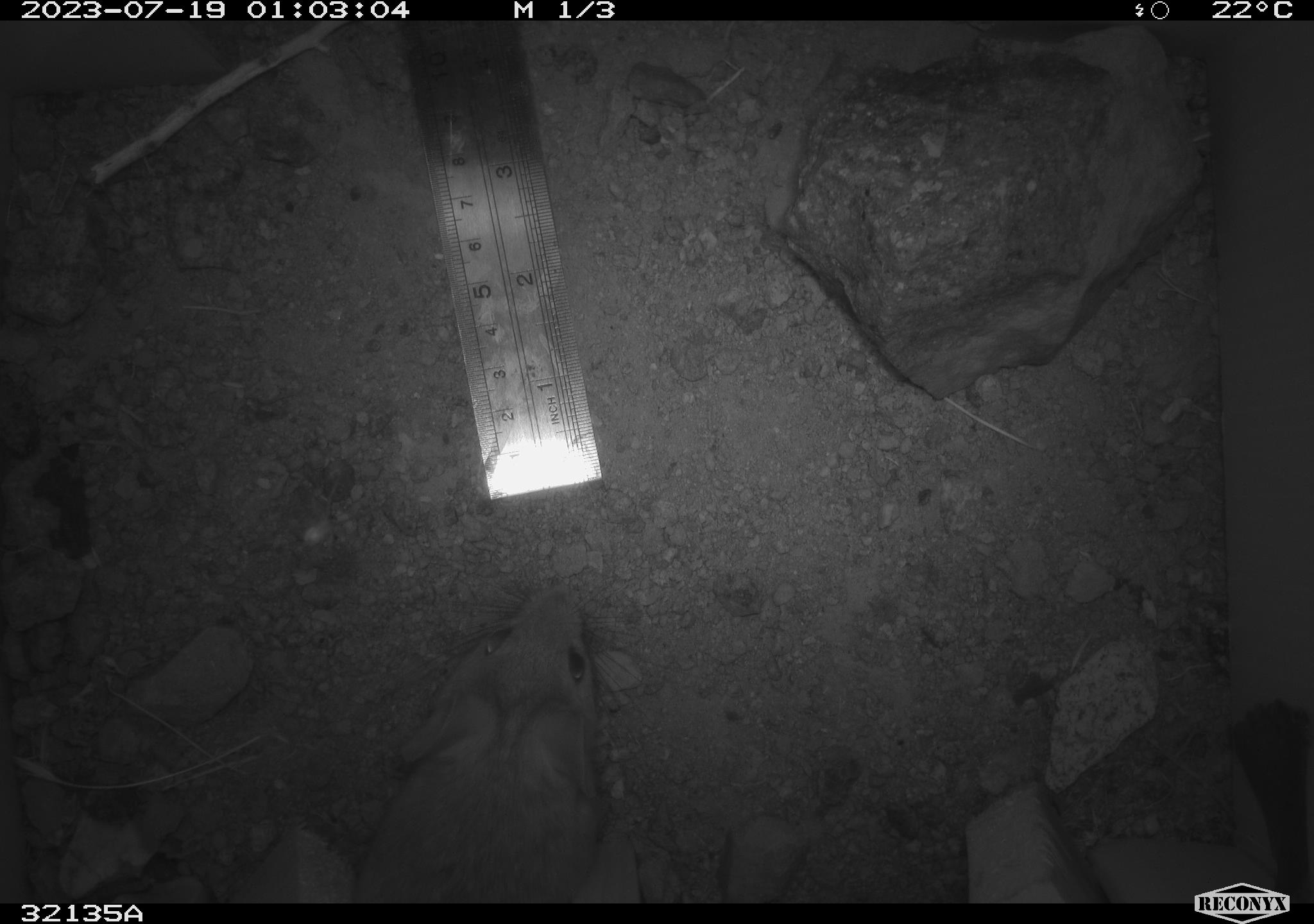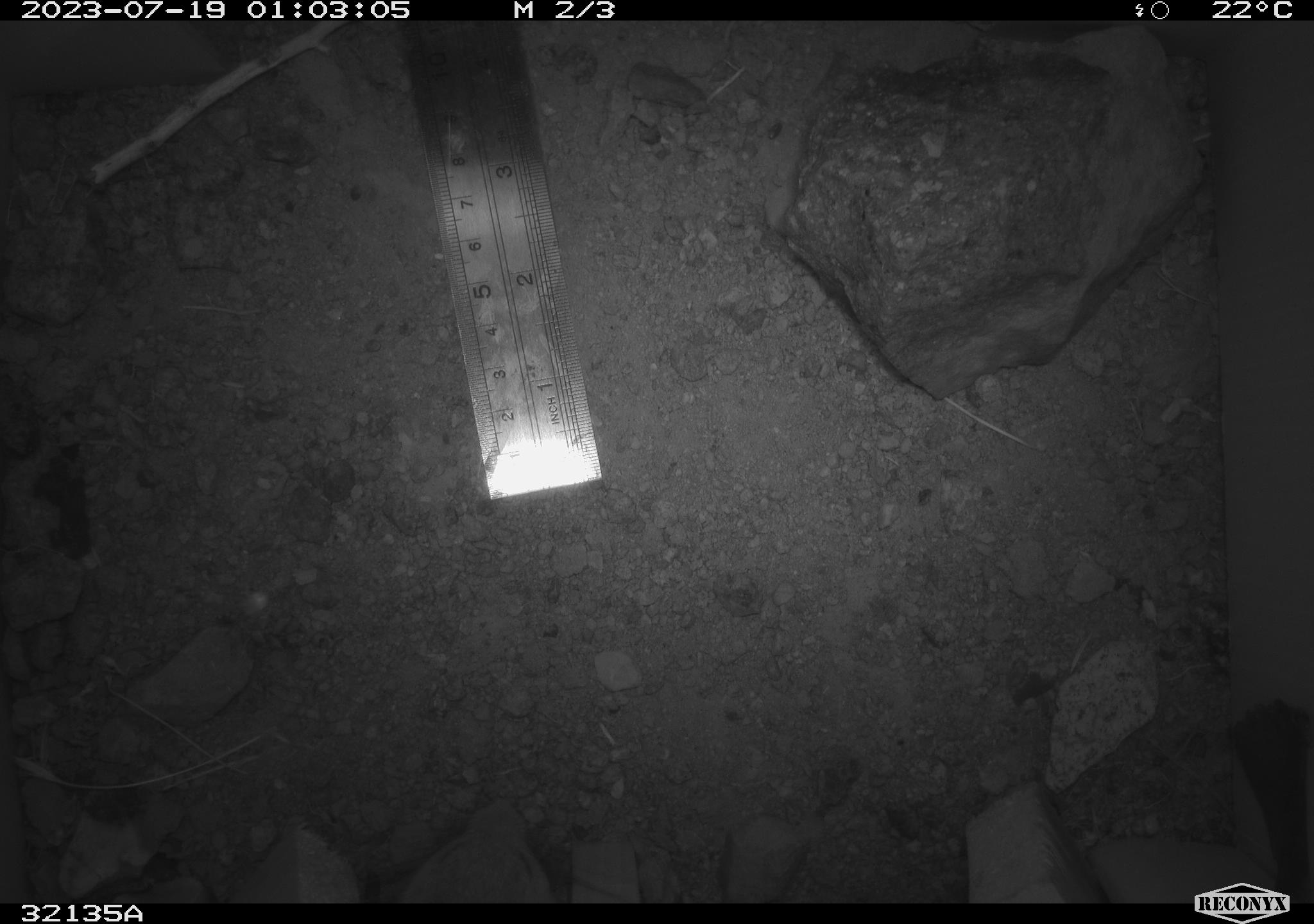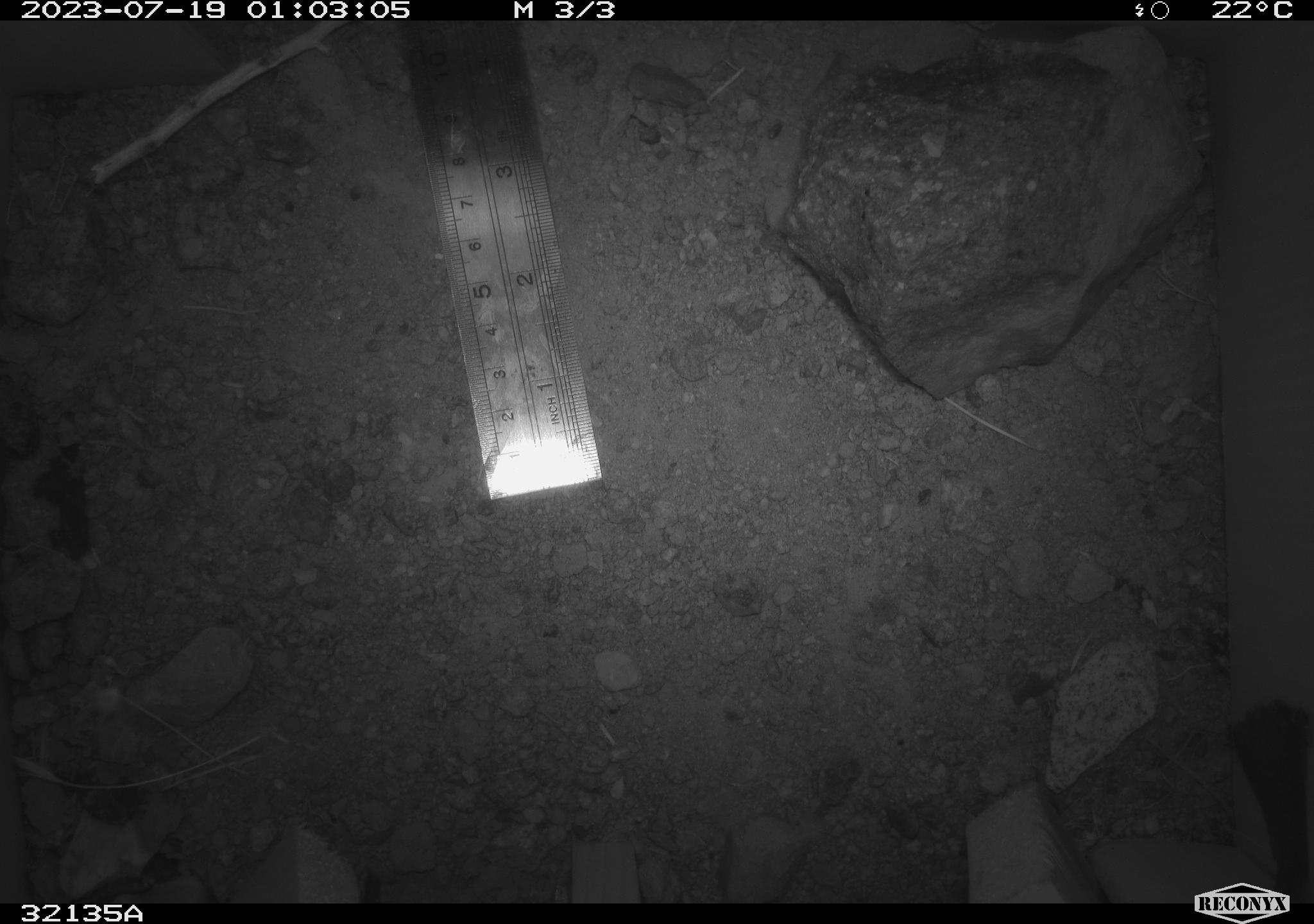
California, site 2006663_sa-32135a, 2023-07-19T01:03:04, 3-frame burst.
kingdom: Animalia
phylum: Chordata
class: Mammalia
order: Rodentia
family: Cricetidae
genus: Neotoma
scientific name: Neotoma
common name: pack rat or woodrat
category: neotoma species